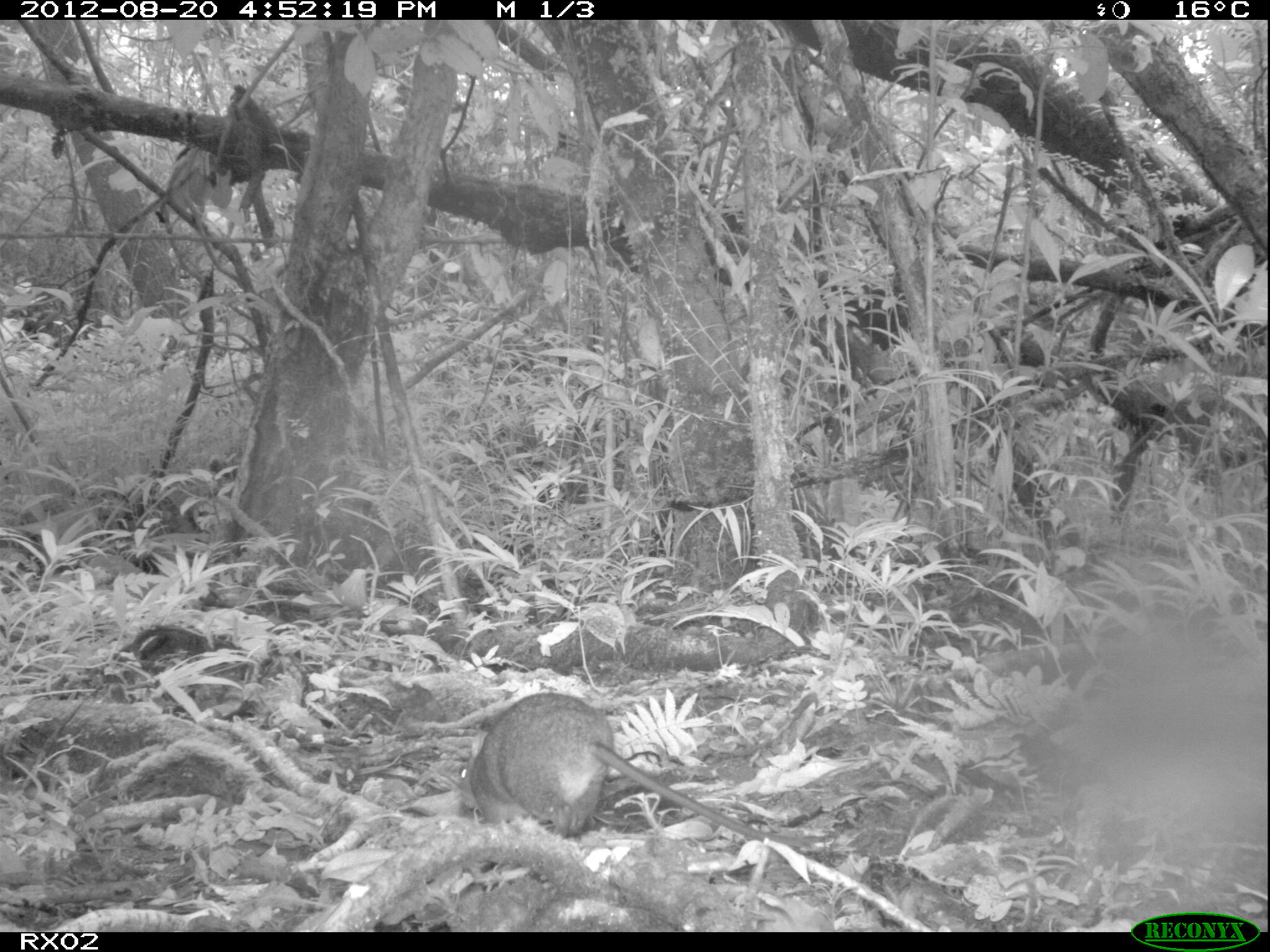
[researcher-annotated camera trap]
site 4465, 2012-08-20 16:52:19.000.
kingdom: Animalia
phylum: Chordata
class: Mammalia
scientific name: Mammalia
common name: mammals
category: small mammal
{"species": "small mammal (mammals) (Mammalia)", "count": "1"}